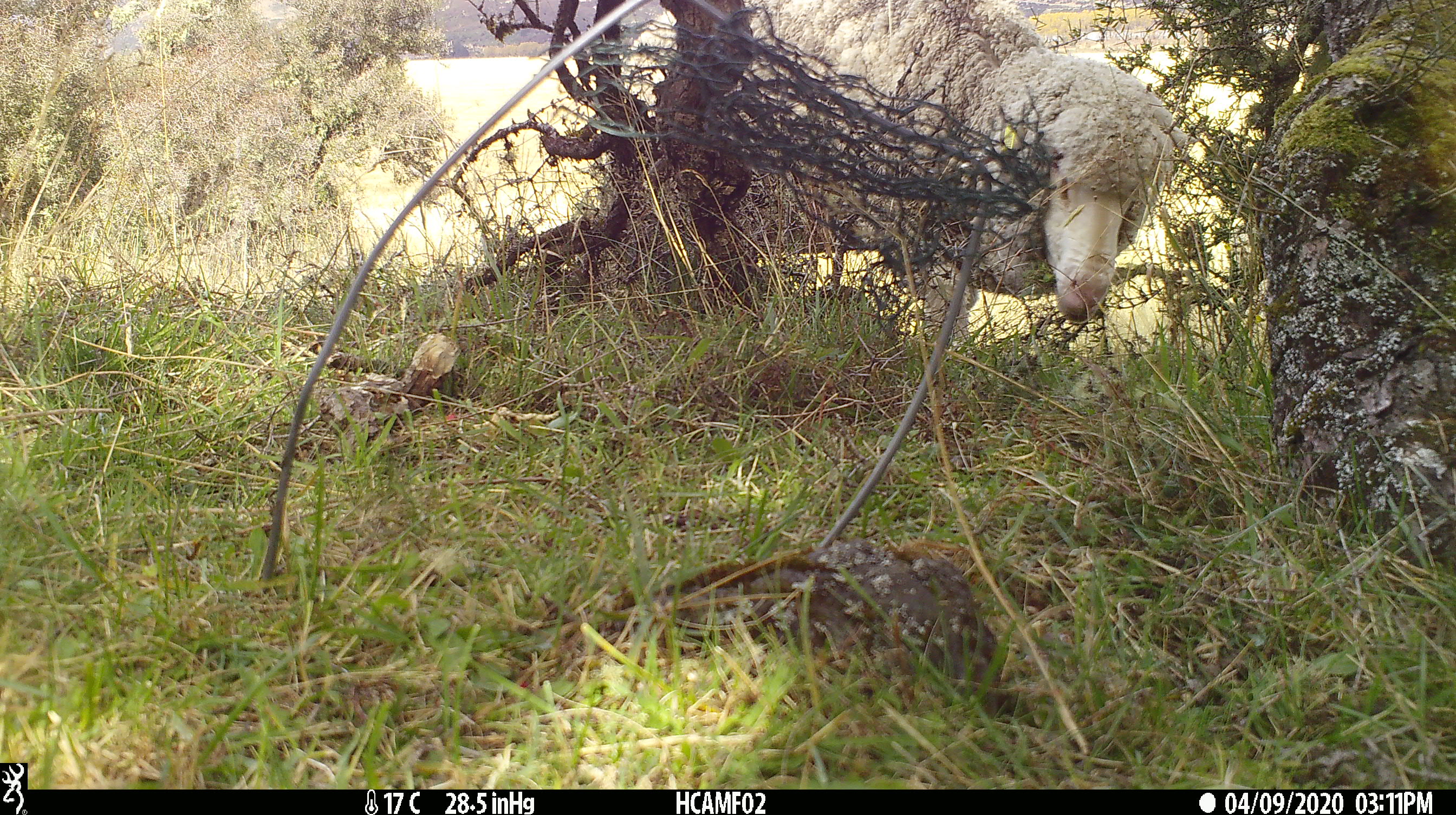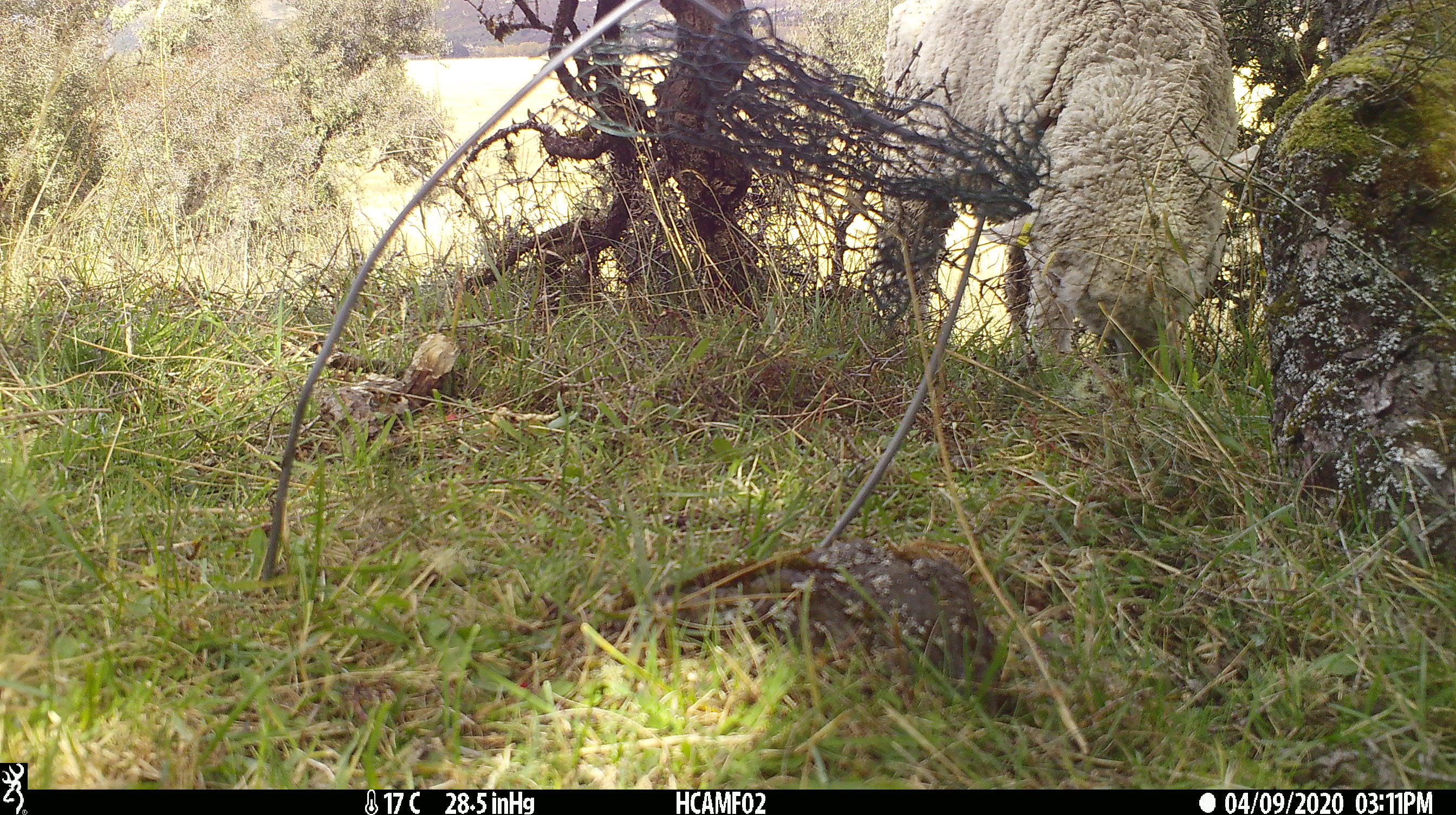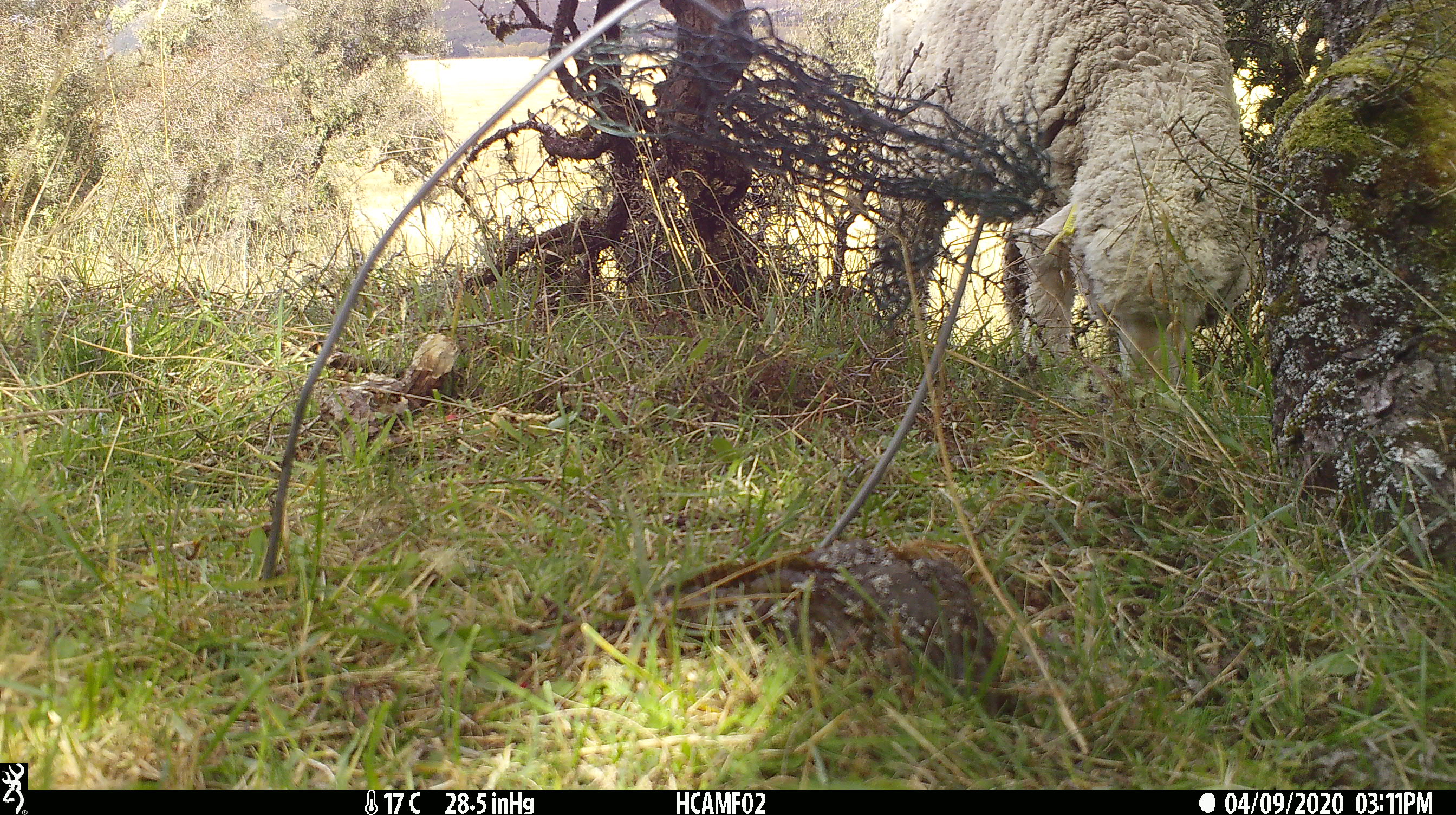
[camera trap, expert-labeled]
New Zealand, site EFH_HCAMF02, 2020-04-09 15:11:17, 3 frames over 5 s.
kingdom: Animalia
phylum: Chordata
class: Mammalia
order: Artiodactyla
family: Bovidae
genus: Ovis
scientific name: Ovis aries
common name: domestic sheep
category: sheep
Sheep (domestic sheep) (Ovis aries).